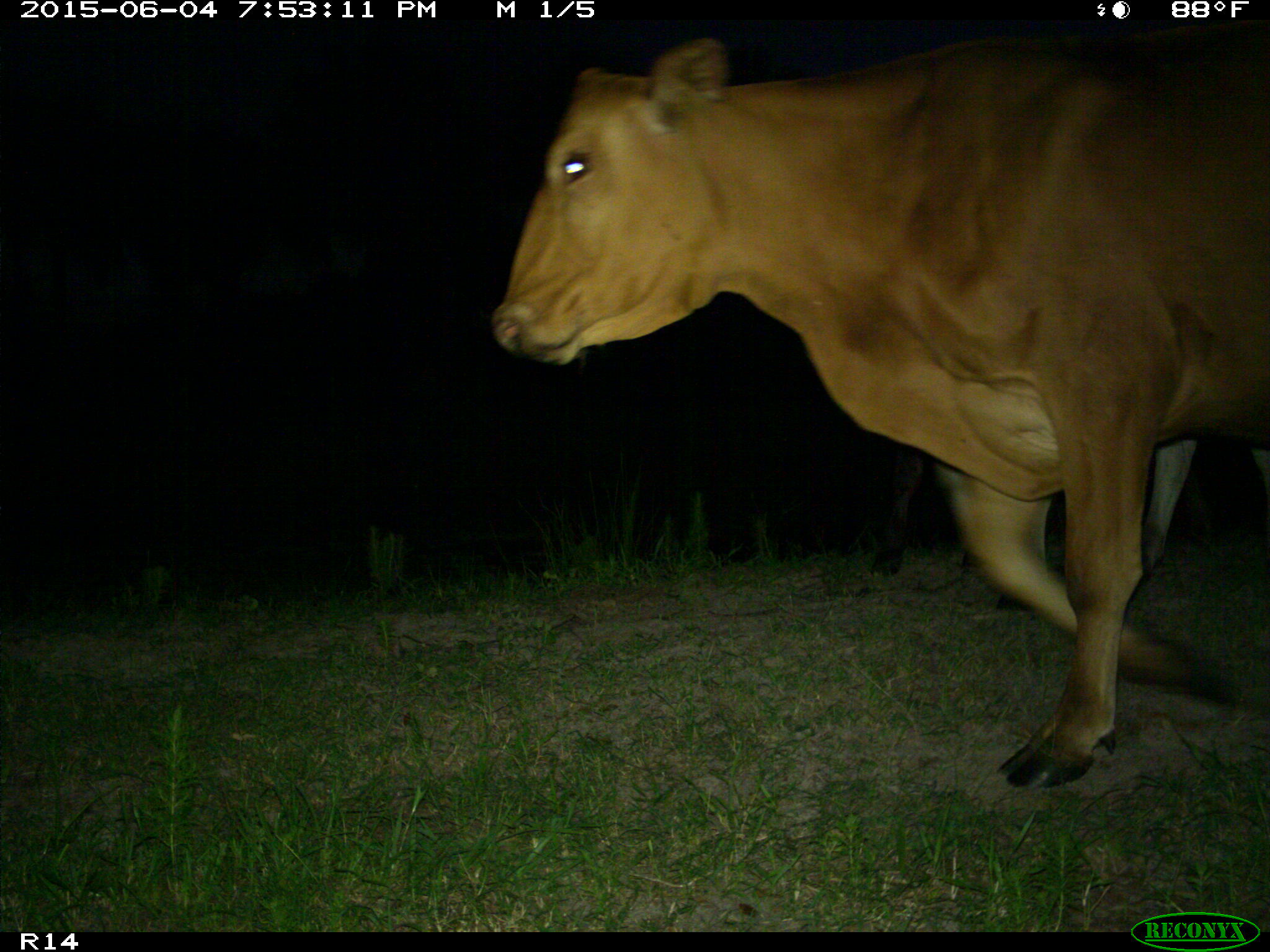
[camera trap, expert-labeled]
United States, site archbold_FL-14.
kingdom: Animalia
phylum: Chordata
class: Mammalia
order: Artiodactyla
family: Bovidae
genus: Bos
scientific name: Bos taurus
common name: domestic cow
Bos taurus (domestic cow).